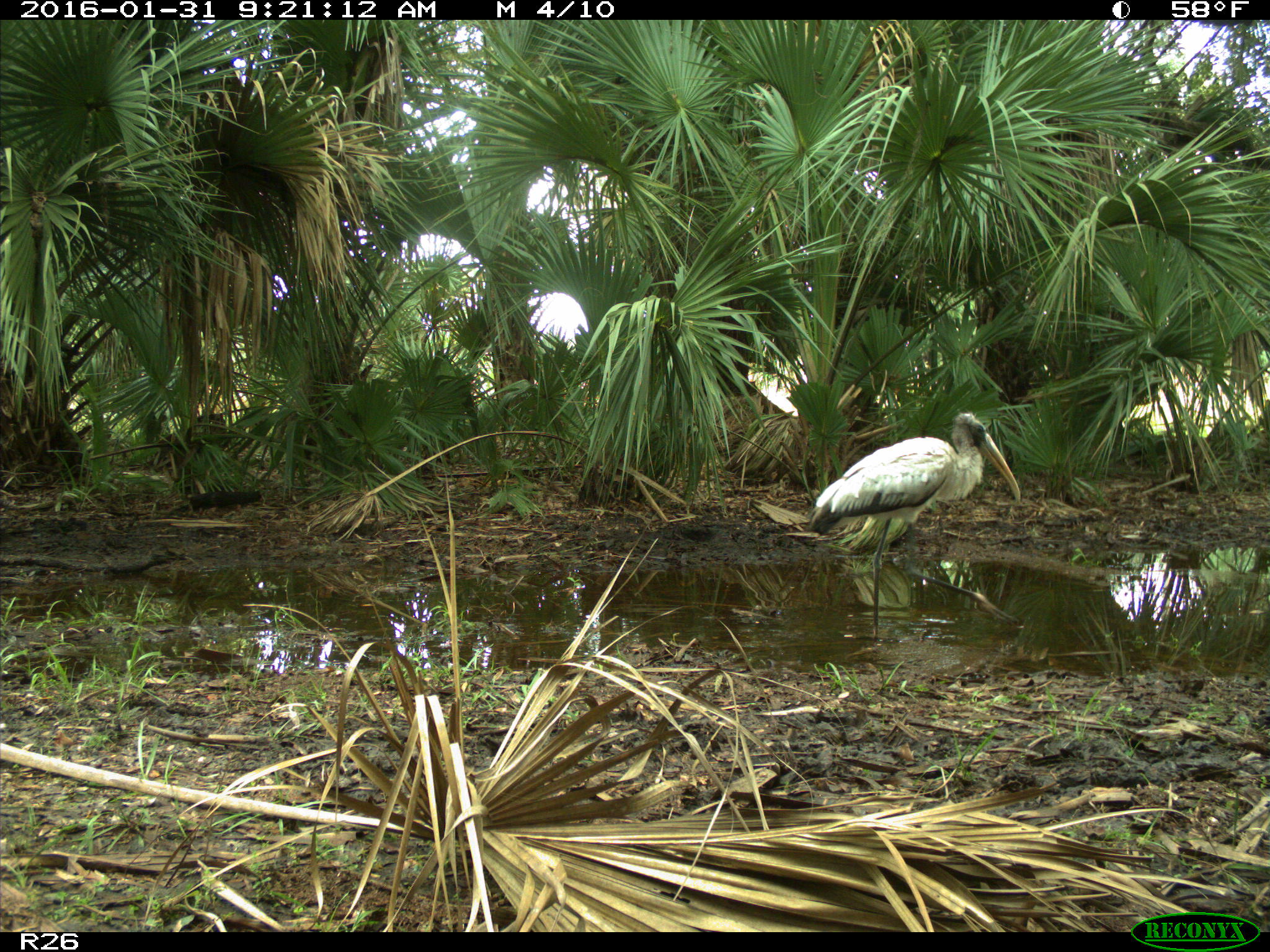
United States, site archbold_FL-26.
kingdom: Animalia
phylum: Chordata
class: Aves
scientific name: Aves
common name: birds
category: unidentified bird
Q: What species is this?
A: Unidentified bird (birds) (Aves).